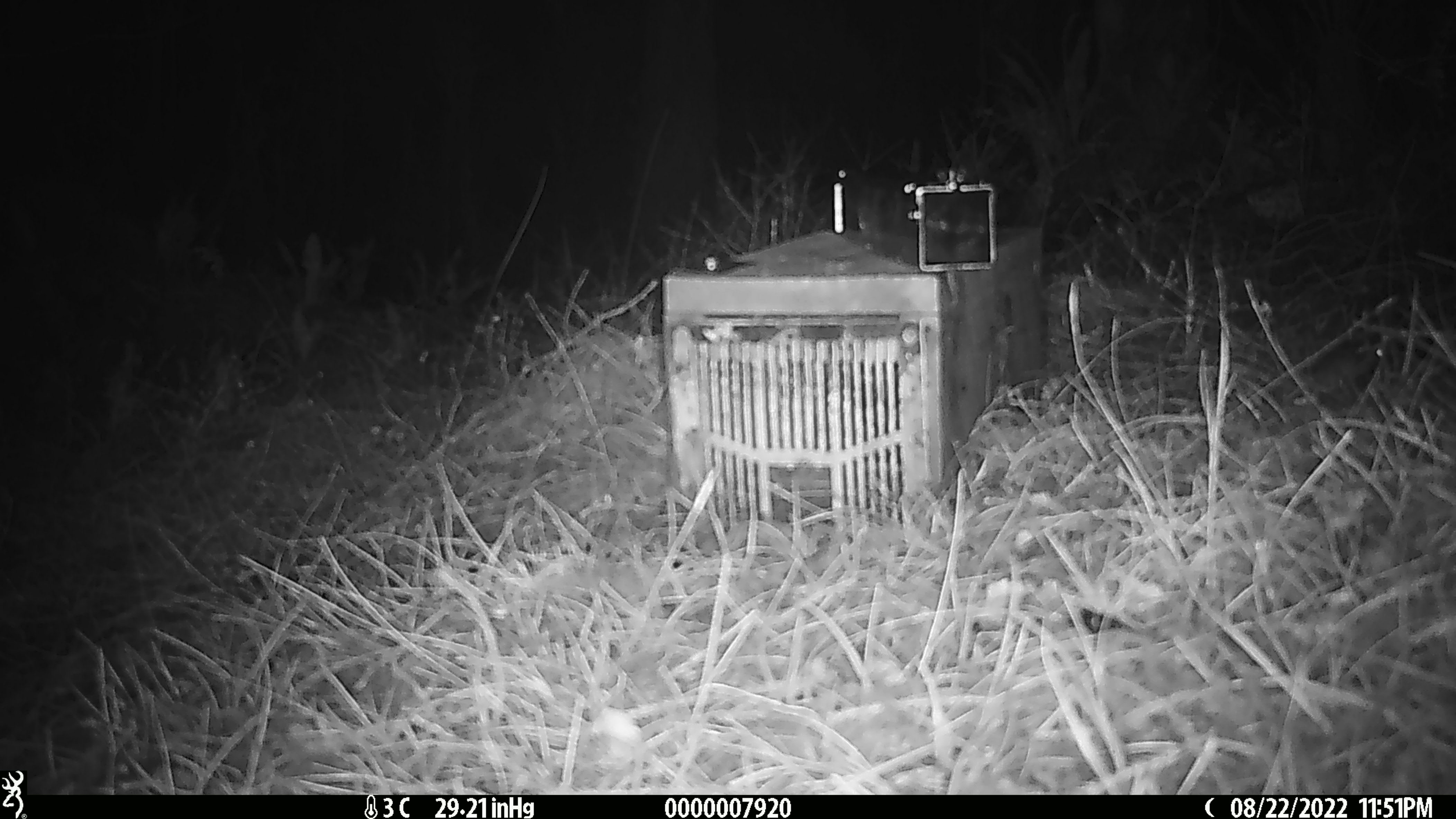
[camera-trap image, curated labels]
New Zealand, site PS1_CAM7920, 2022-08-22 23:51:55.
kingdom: Animalia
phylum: Chordata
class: Mammalia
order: Rodentia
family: Muridae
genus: Mus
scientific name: Mus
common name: mouse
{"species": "mouse (Mus)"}